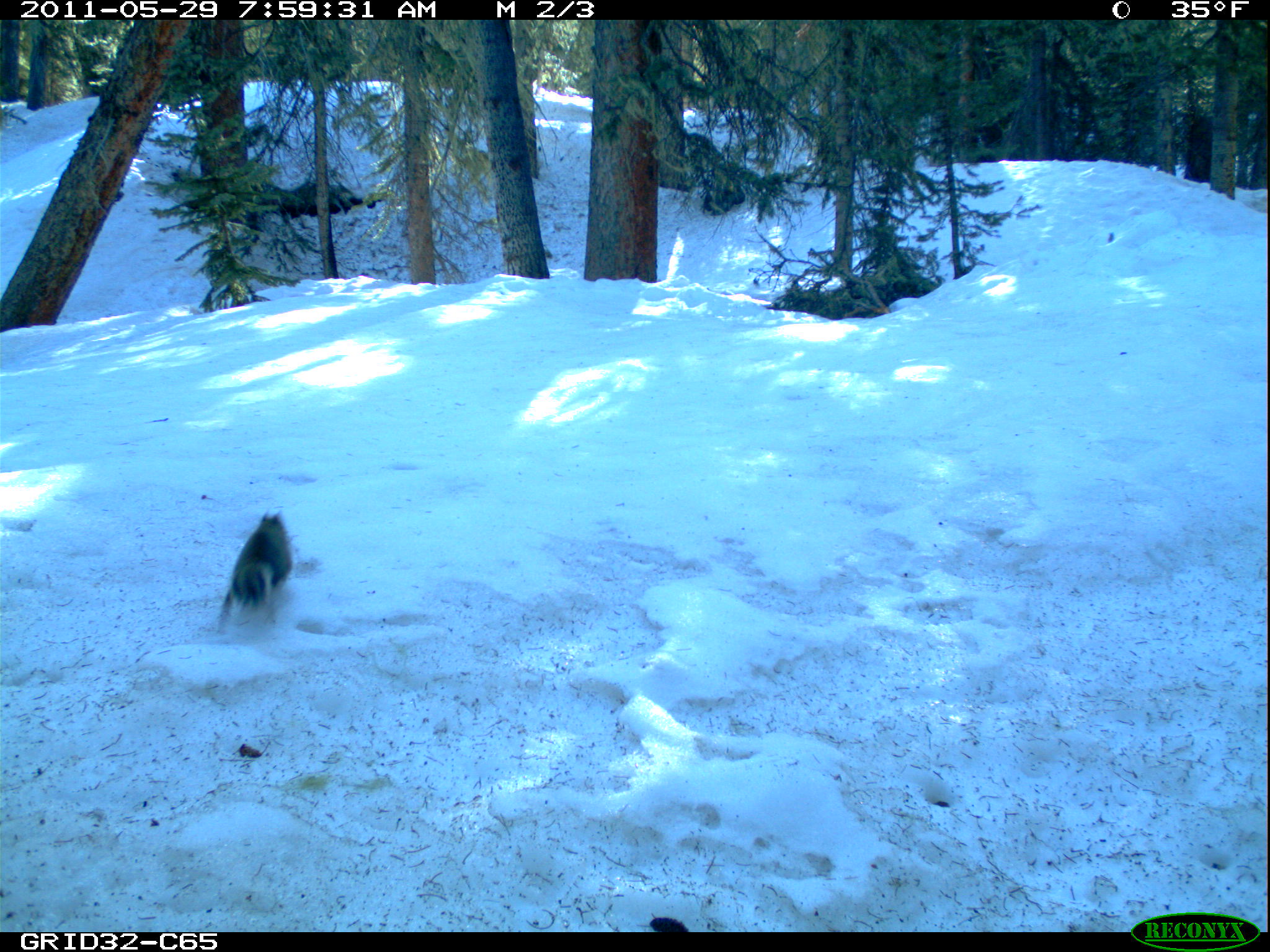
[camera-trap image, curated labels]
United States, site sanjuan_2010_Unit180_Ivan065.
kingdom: Animalia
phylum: Chordata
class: Mammalia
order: Rodentia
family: Sciuridae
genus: Tamiasciurus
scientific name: Tamiasciurus hudsonicus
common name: american red squirrel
Tamiasciurus hudsonicus (american red squirrel).